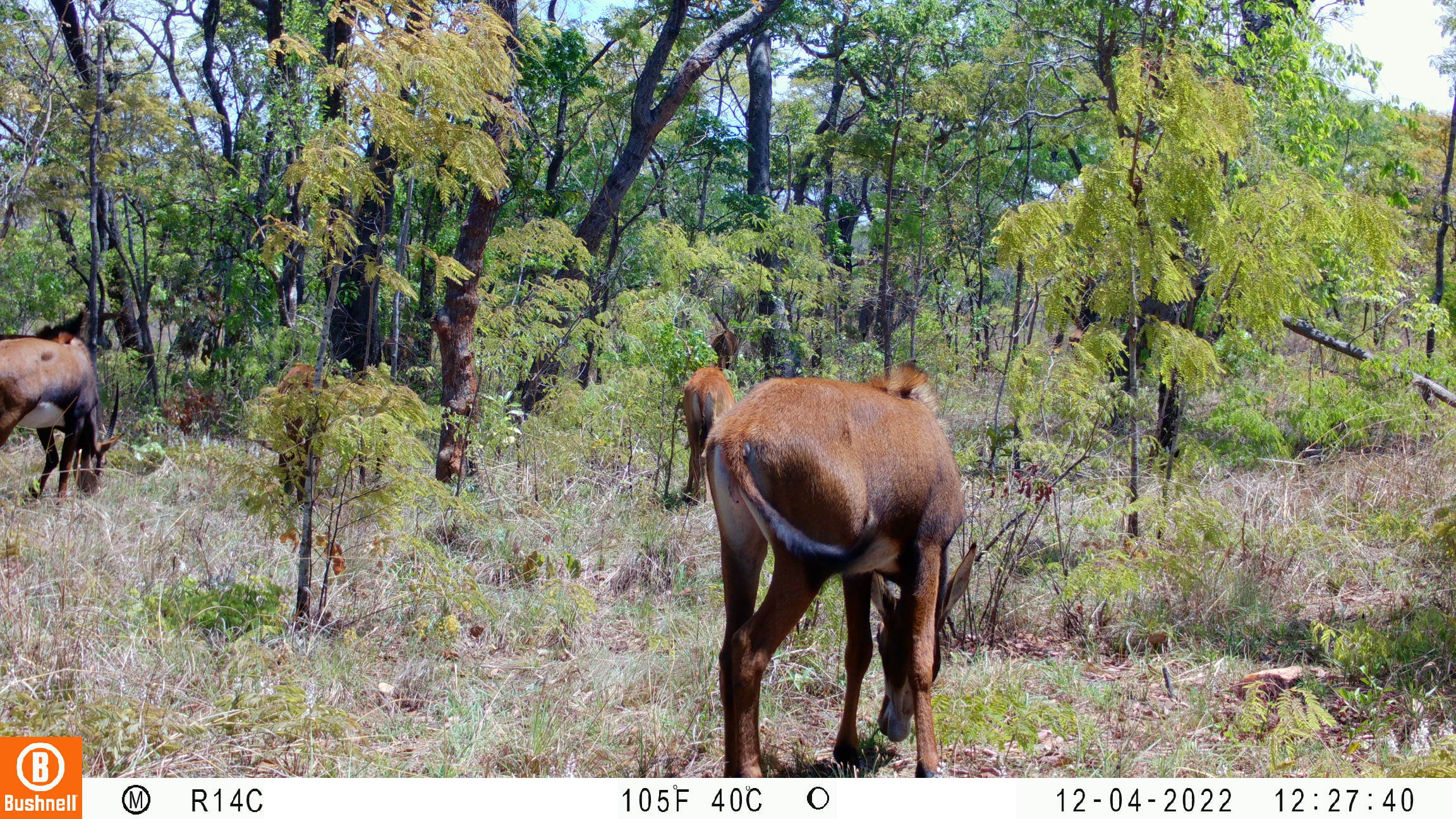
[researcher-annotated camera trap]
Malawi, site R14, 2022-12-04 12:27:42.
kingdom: Animalia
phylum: Chordata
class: Mammalia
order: Artiodactyla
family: Bovidae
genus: Hippotragus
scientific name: Hippotragus niger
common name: sable antelope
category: sable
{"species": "sable (sable antelope) (Hippotragus niger)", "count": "5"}